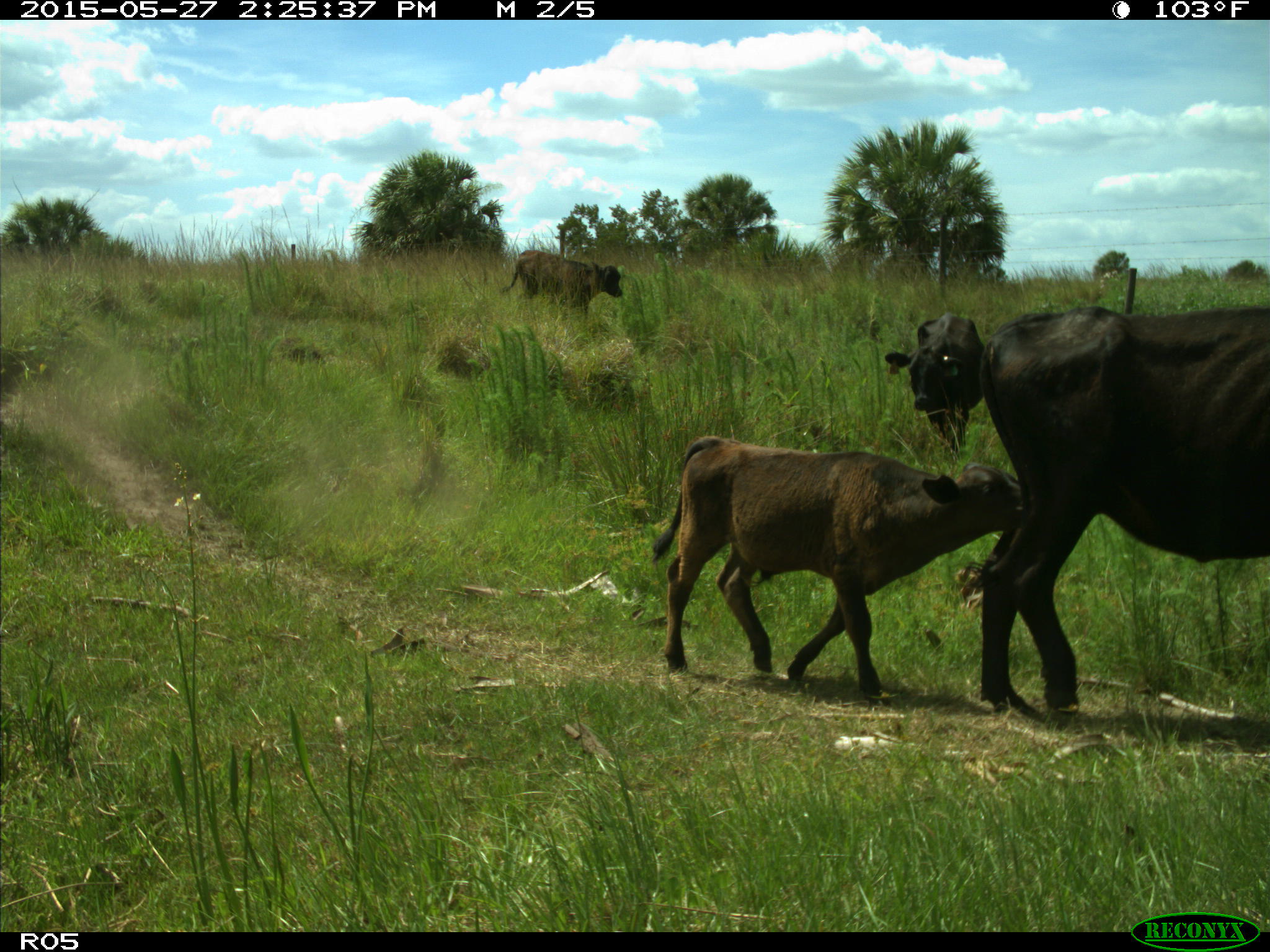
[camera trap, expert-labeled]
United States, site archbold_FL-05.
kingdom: Animalia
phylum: Chordata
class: Mammalia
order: Artiodactyla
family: Bovidae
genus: Bos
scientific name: Bos taurus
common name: domestic cow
Bos taurus (domestic cow).